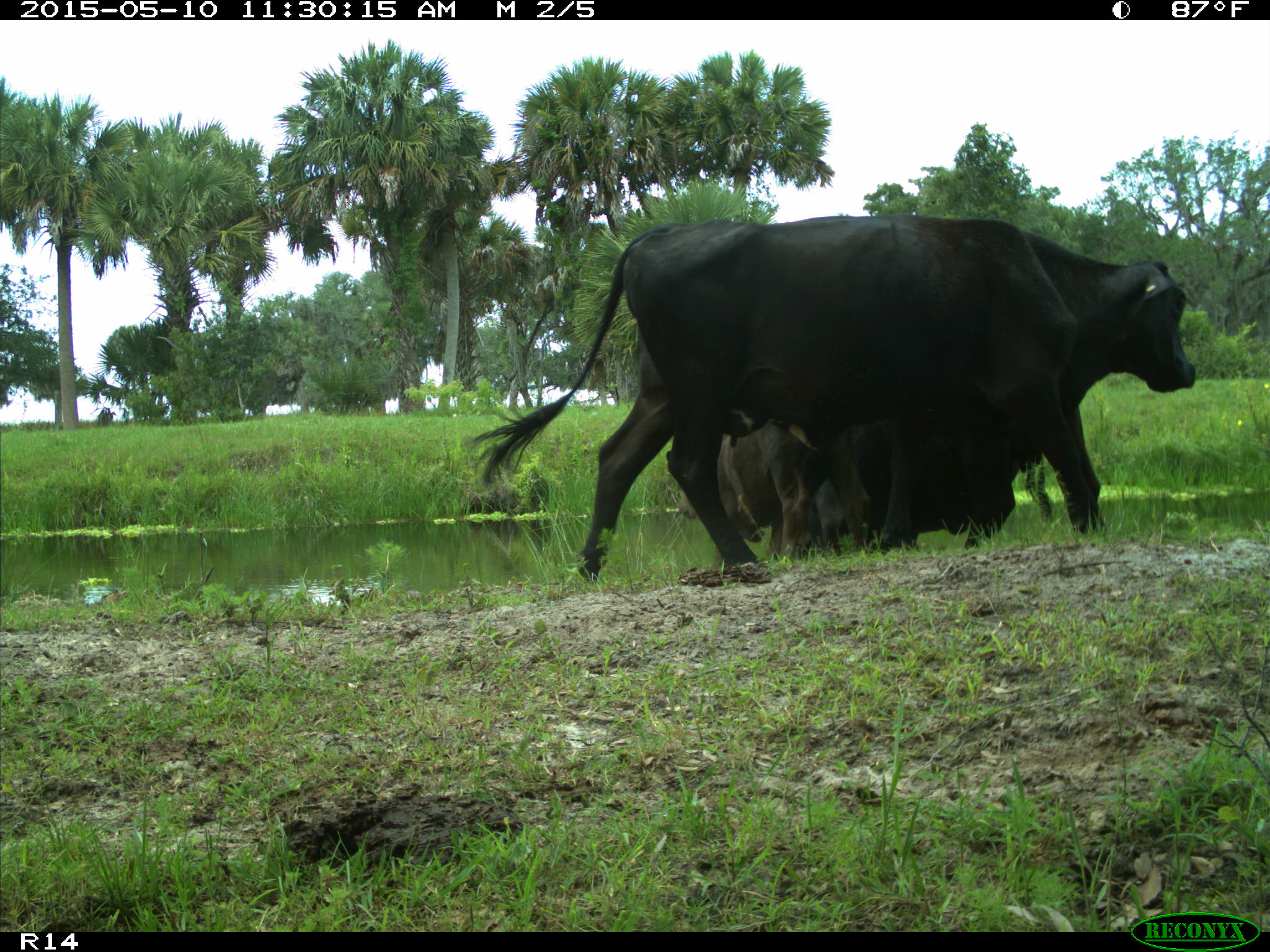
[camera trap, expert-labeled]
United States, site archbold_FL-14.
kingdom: Animalia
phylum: Chordata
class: Mammalia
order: Artiodactyla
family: Bovidae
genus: Bos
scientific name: Bos taurus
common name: domestic cow